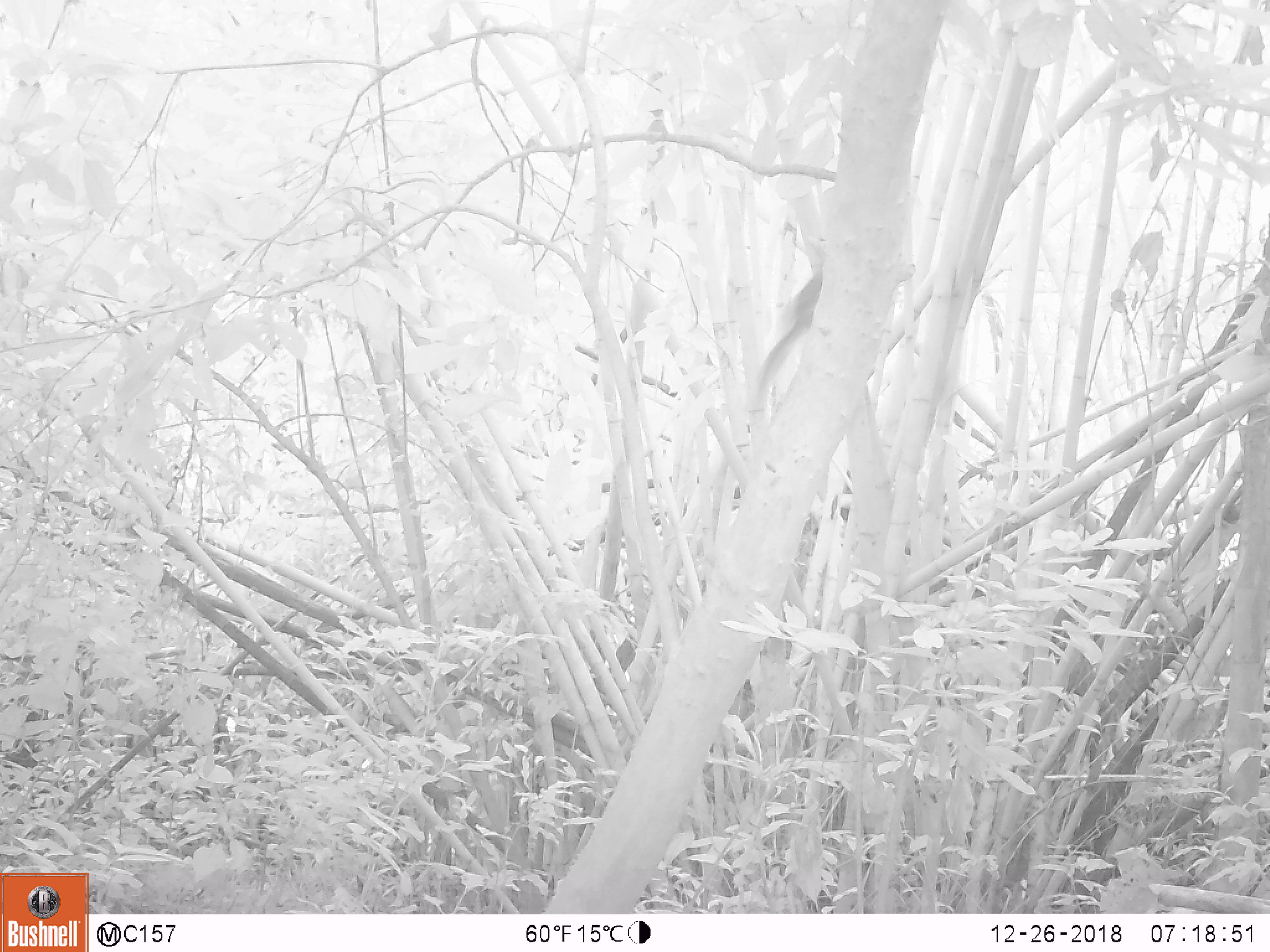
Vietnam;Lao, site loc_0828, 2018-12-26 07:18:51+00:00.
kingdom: Animalia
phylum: Chordata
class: Mammalia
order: Rodentia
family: Sciuridae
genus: Sciurus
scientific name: Sciurus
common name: squirrel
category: unidentified squirrel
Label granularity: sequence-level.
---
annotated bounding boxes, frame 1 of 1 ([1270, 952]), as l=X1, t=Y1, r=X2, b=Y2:
unidentified squirrel: l=758, t=274, r=822, b=388